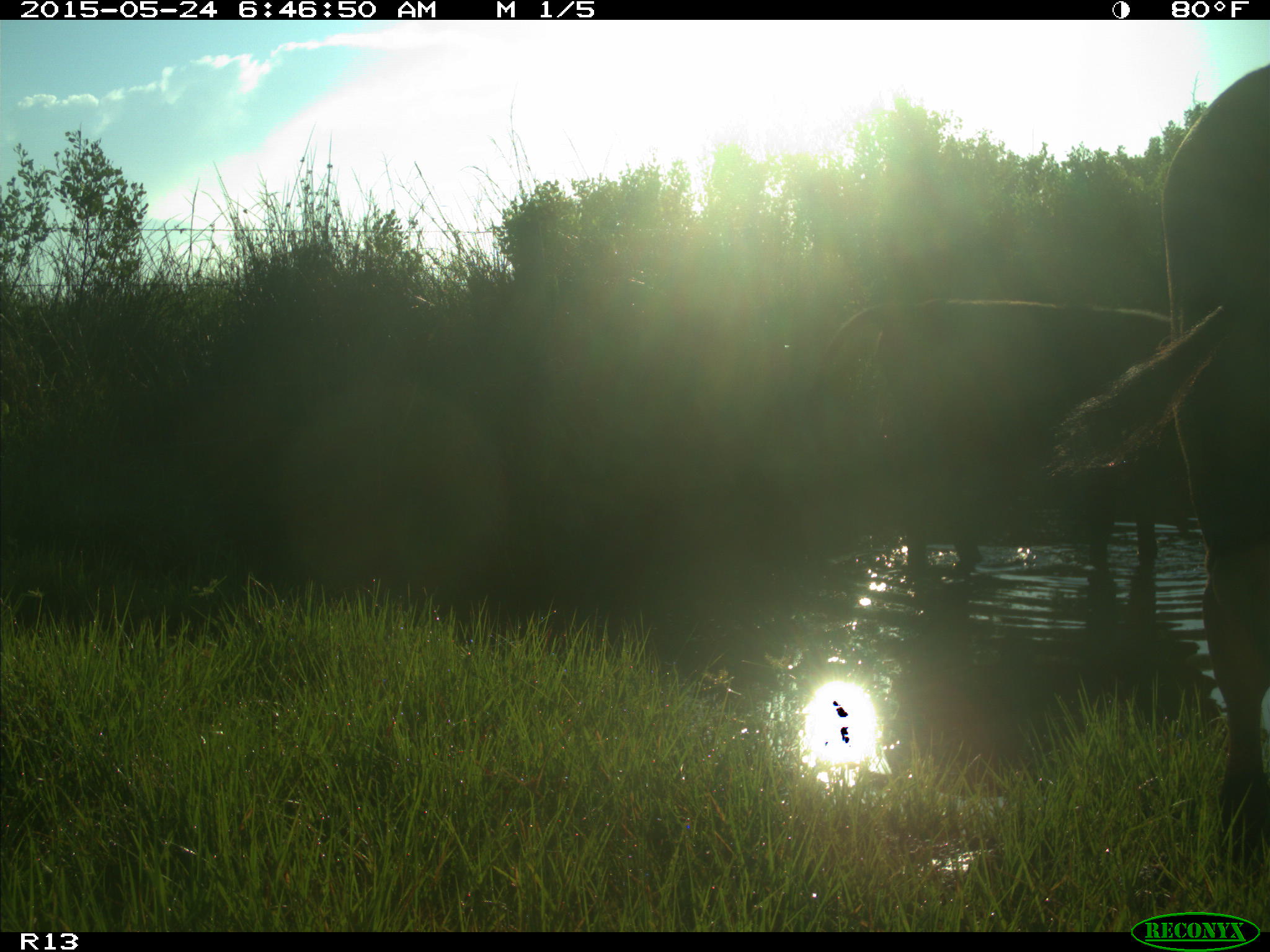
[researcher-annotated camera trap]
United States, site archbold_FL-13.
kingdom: Animalia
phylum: Chordata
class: Mammalia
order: Artiodactyla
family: Bovidae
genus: Bos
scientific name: Bos taurus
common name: domestic cow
Bos taurus (domestic cow).